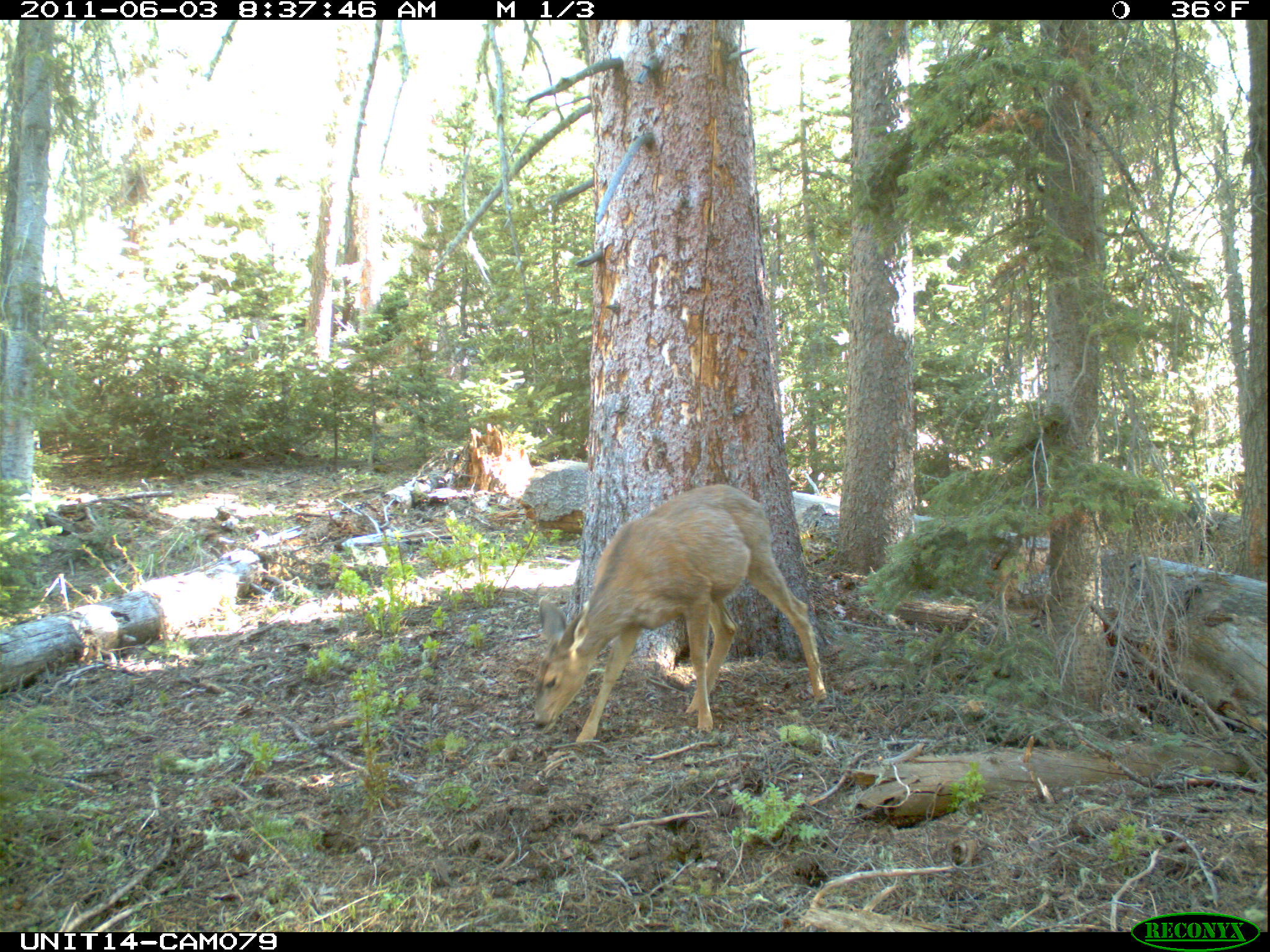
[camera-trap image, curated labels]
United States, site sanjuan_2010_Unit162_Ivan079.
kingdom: Animalia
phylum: Chordata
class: Mammalia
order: Artiodactyla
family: Cervidae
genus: Odocoileus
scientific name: Odocoileus hemionus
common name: mule deer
Odocoileus hemionus (mule deer).